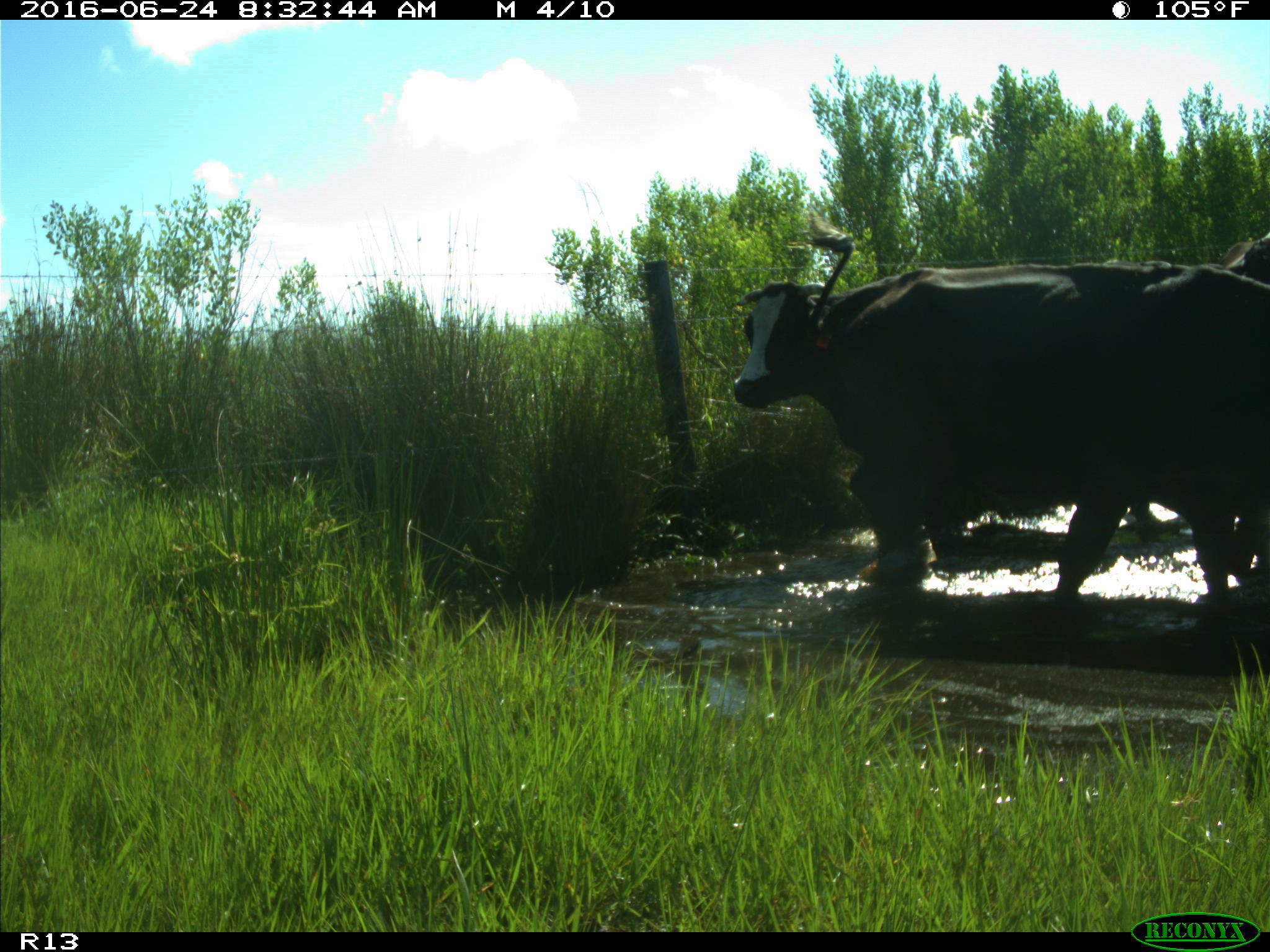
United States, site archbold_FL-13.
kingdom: Animalia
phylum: Chordata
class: Mammalia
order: Artiodactyla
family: Bovidae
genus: Bos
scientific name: Bos taurus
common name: domestic cow